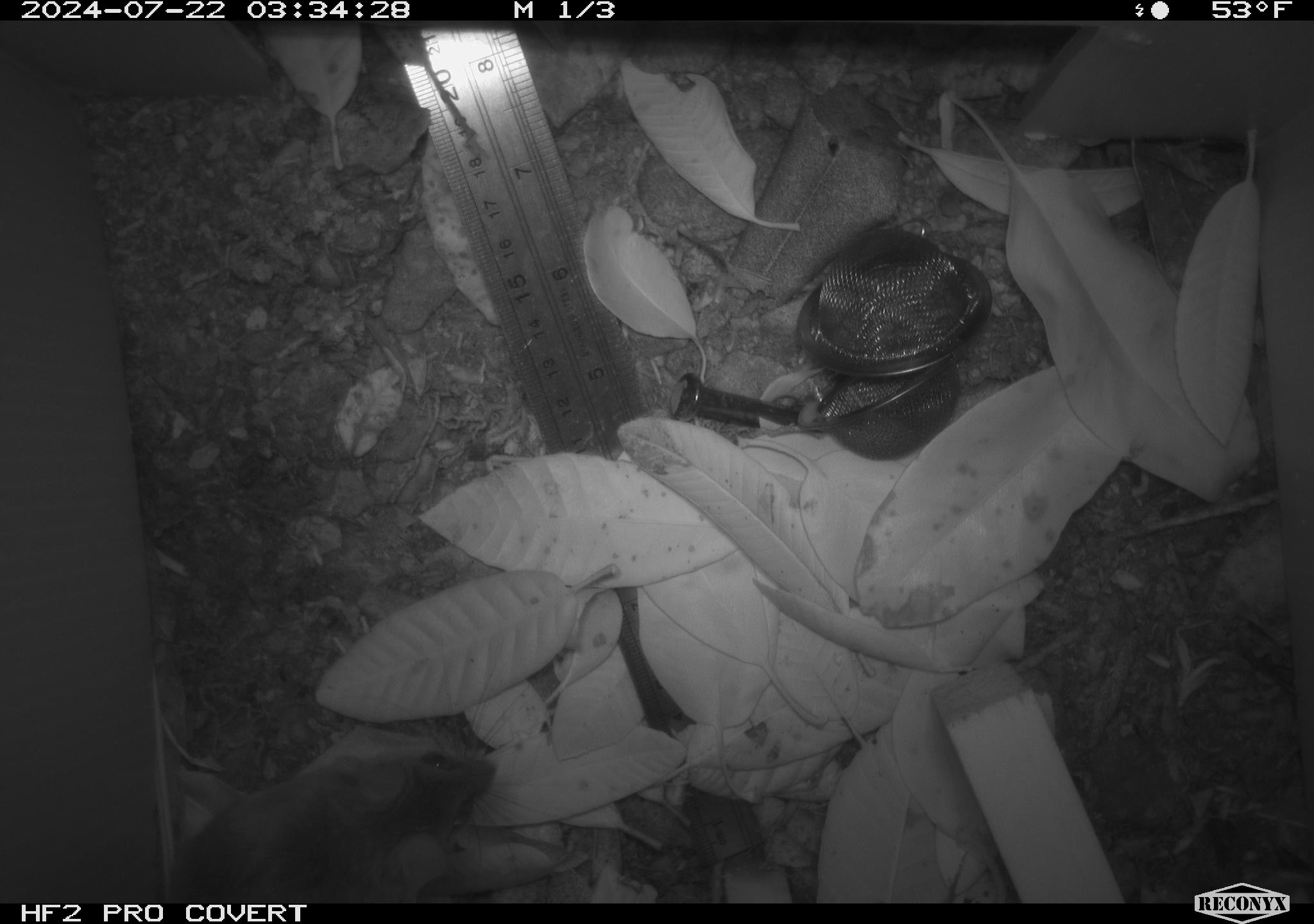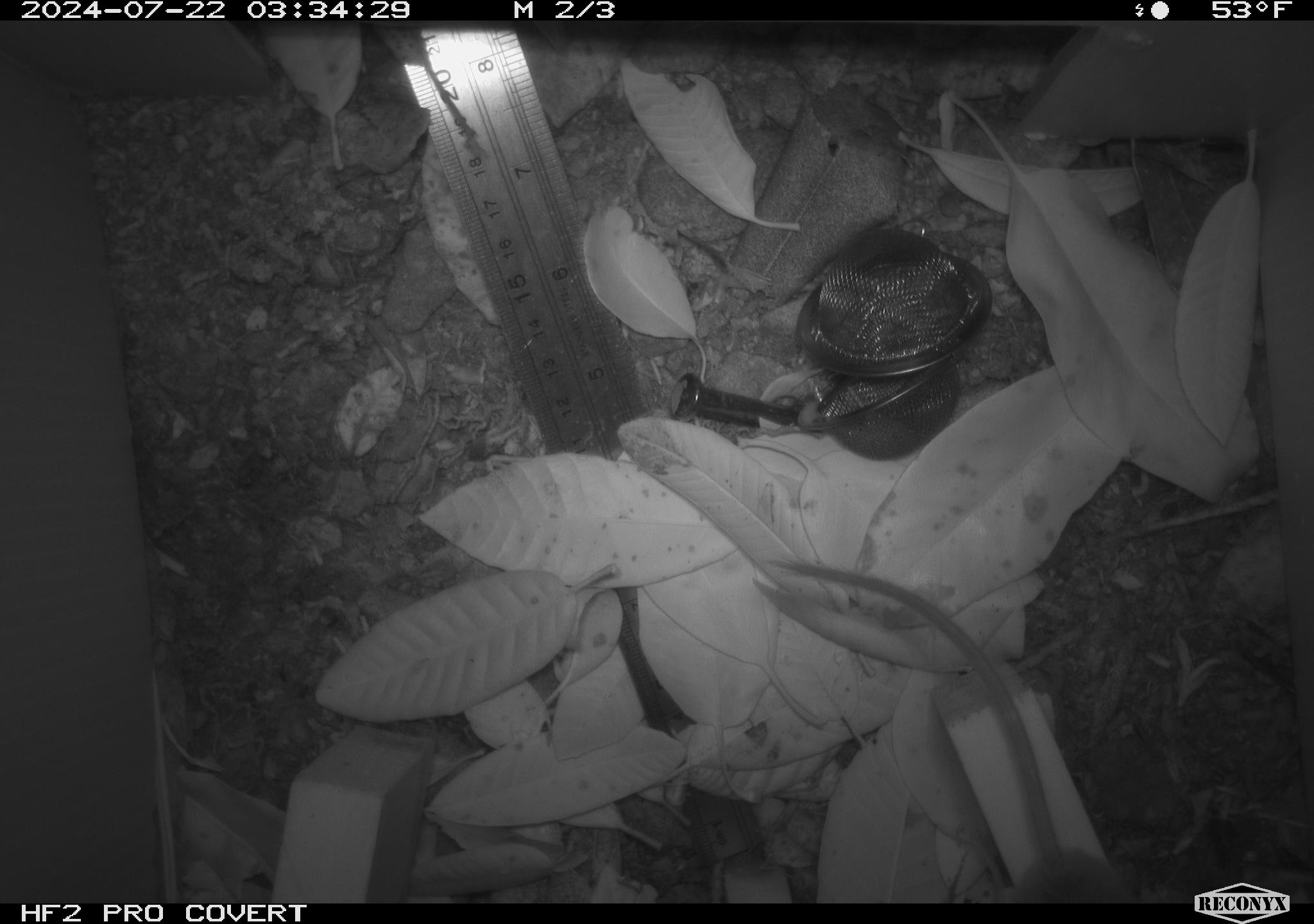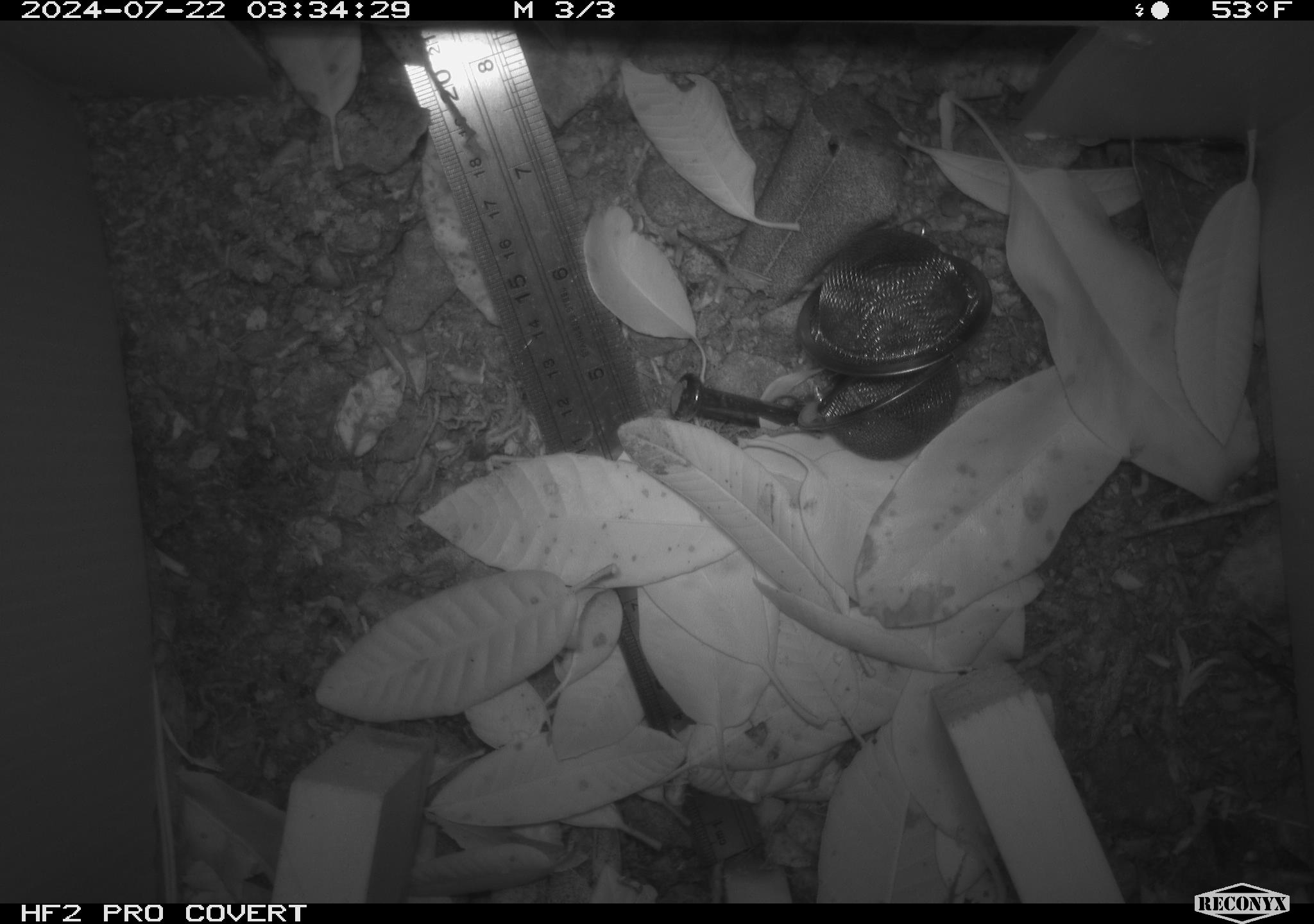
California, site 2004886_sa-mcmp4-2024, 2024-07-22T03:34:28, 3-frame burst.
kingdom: Animalia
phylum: Chordata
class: Mammalia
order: Rodentia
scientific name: Rodentia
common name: mouse species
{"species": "mouse species (Rodentia)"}